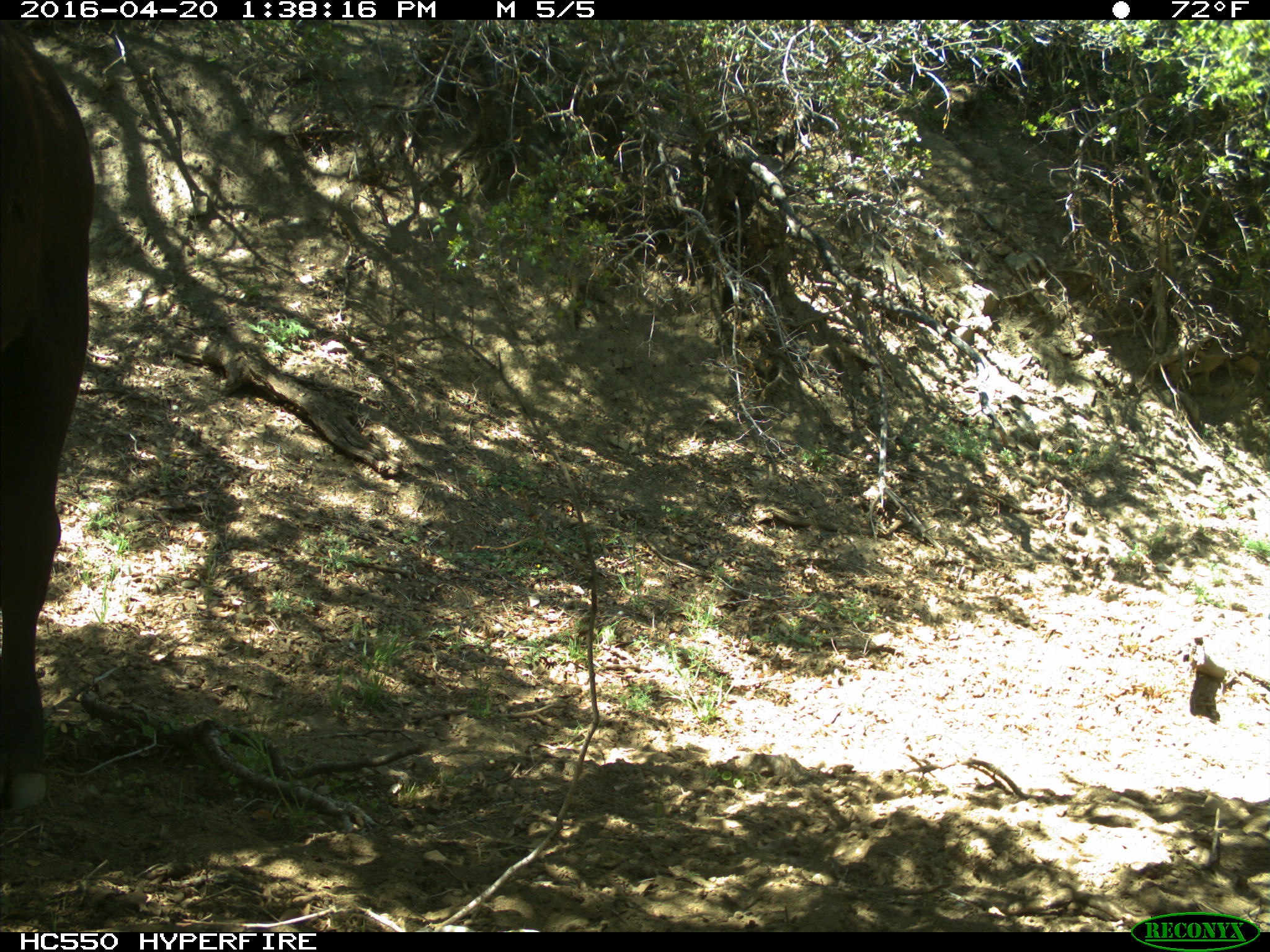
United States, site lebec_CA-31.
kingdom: Animalia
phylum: Chordata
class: Mammalia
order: Artiodactyla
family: Bovidae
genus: Bos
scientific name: Bos taurus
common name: domestic cow